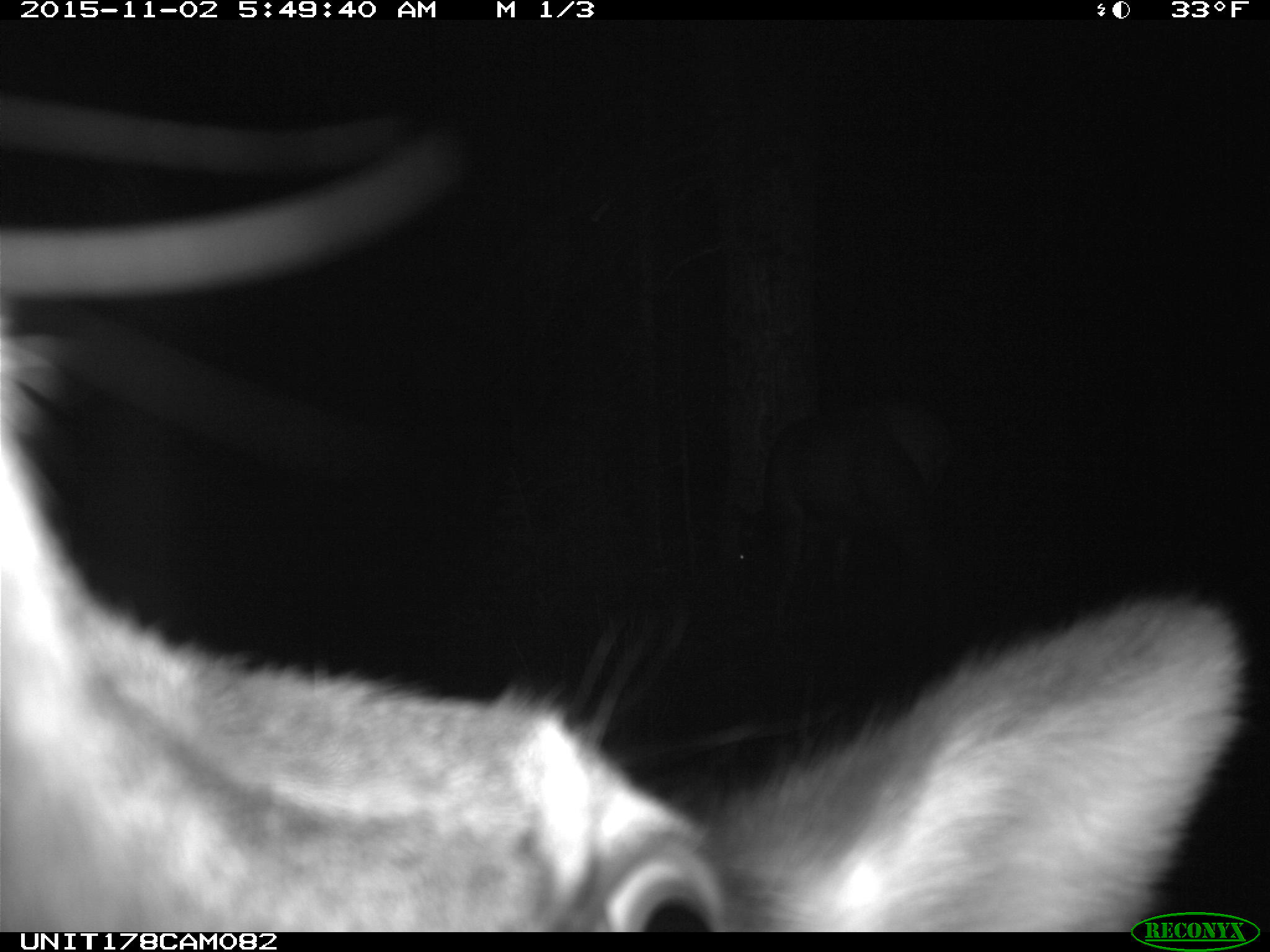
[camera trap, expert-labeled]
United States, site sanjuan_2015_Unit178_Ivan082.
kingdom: Animalia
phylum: Chordata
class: Mammalia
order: Artiodactyla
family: Cervidae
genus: Cervus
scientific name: Cervus elaphus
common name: red deer